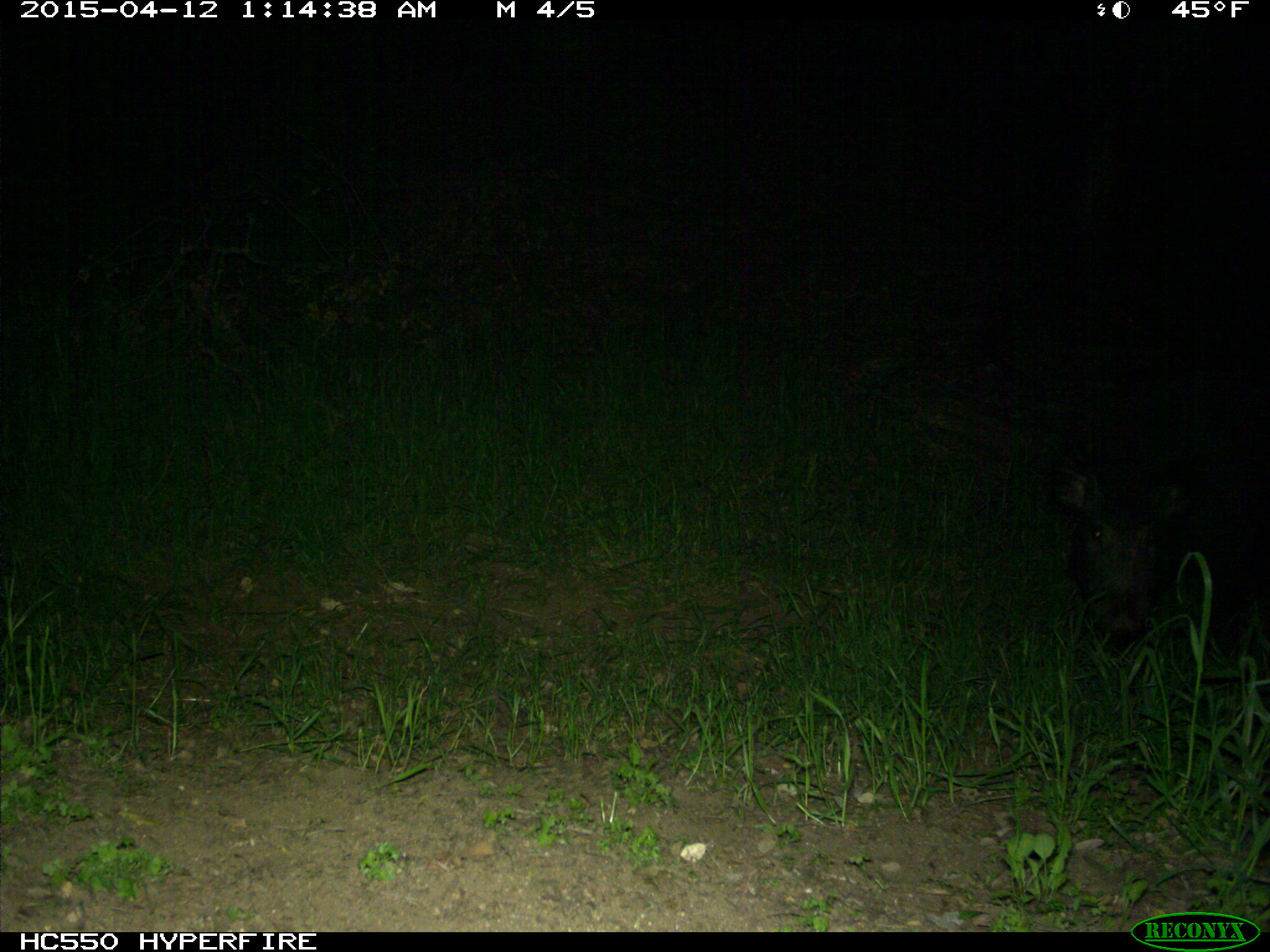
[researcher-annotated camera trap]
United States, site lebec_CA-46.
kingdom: Animalia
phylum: Chordata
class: Mammalia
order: Artiodactyla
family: Suidae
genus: Sus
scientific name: Sus scrofa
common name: wild boar